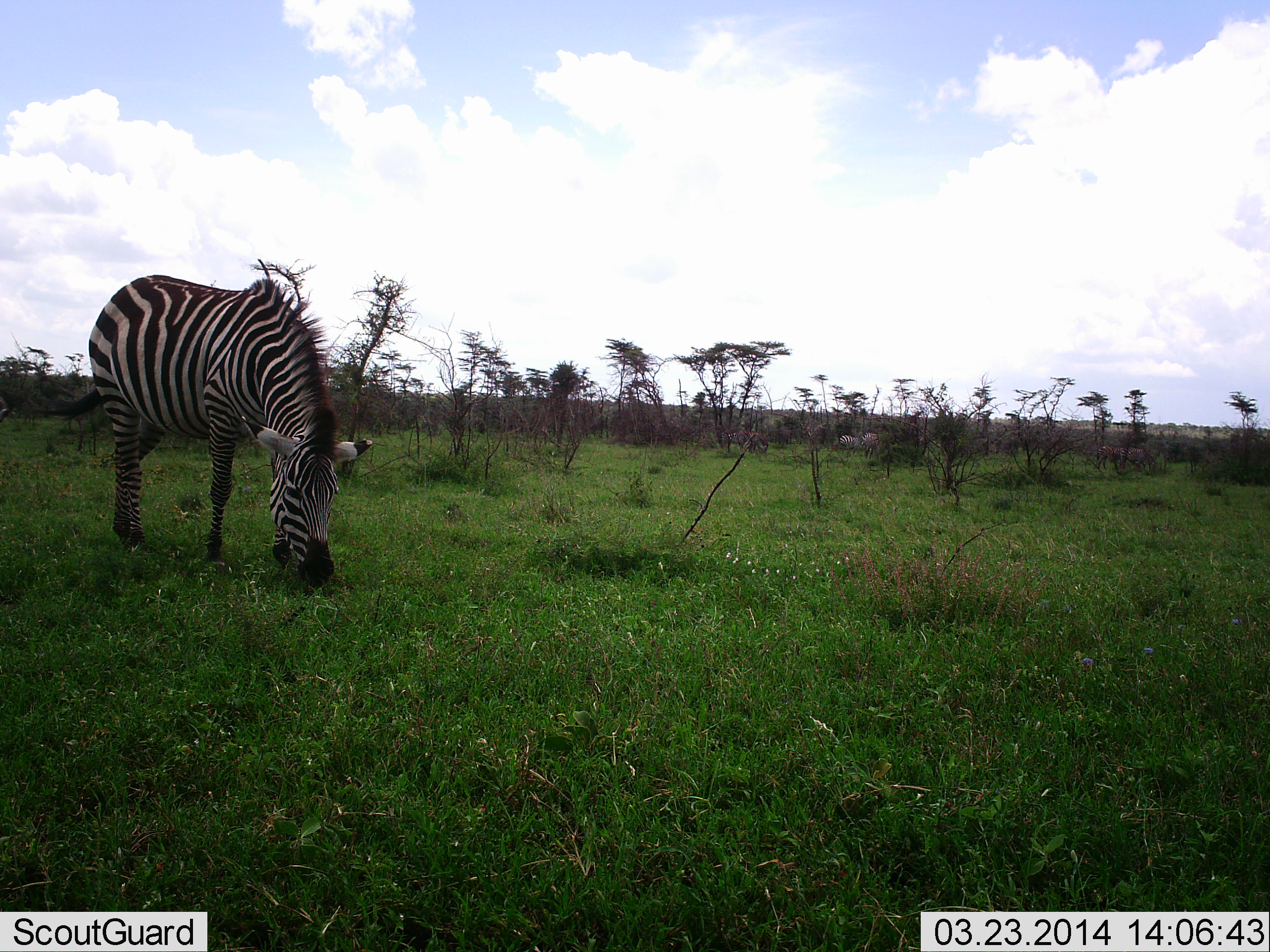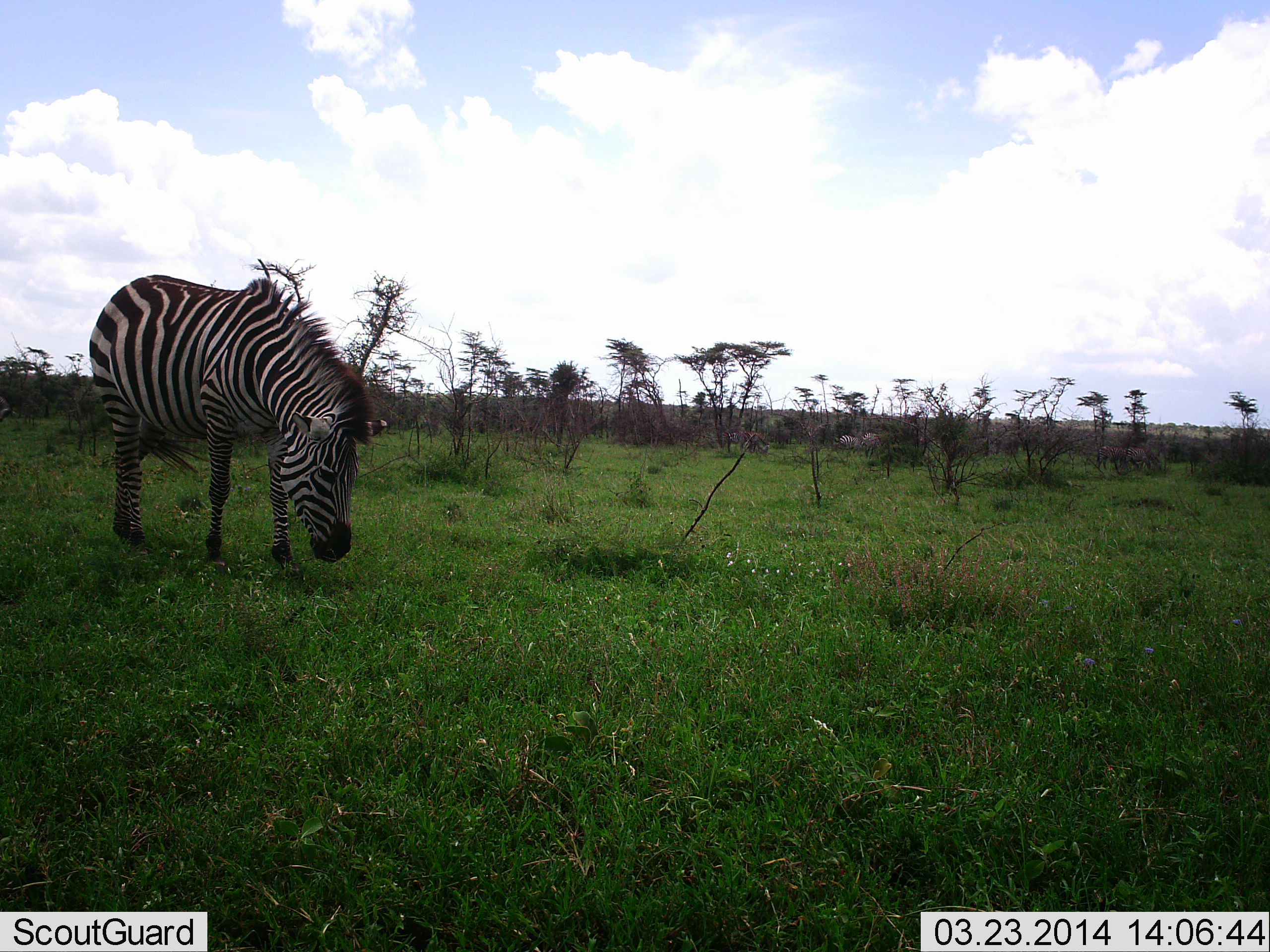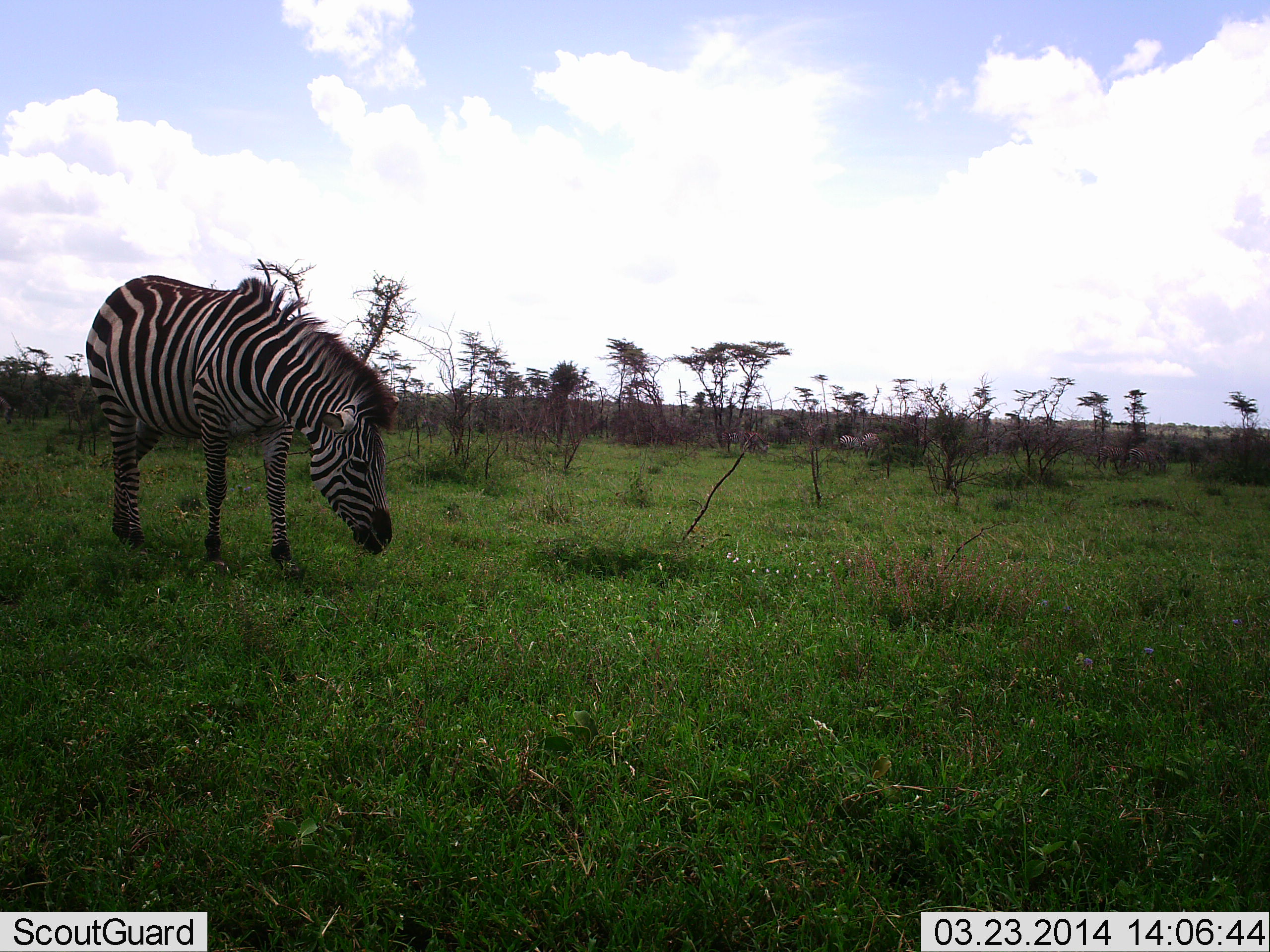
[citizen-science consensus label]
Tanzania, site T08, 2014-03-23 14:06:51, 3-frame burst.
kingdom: Animalia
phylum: Chordata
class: Mammalia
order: Perissodactyla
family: Equidae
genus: Equus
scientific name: Equus quagga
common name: plains zebra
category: zebra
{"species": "zebra (plains zebra) (Equus quagga)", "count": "1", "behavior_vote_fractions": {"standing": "27%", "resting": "0%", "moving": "0%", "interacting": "0%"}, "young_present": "0%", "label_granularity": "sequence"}